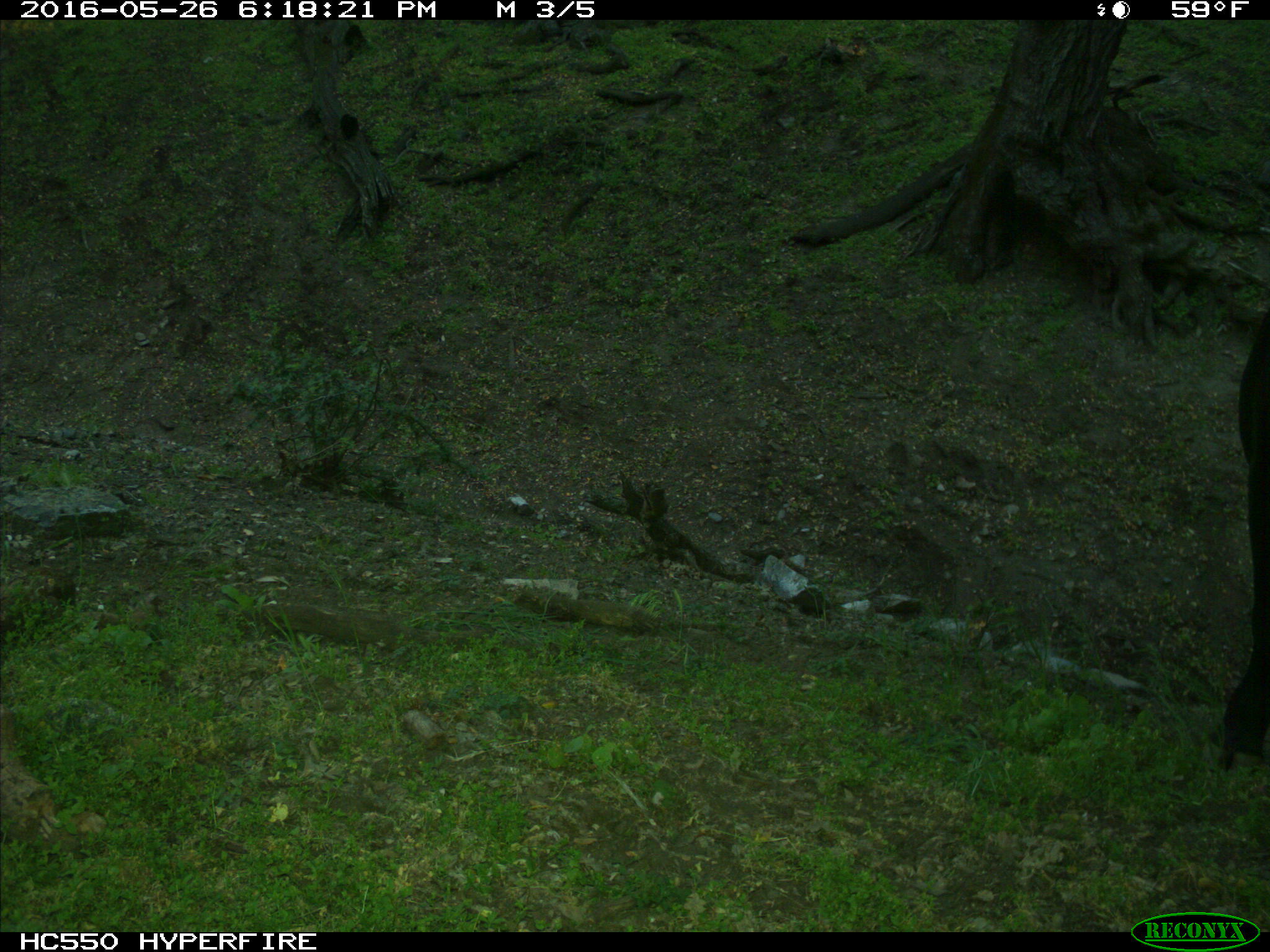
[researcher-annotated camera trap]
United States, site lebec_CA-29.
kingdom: Animalia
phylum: Chordata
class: Mammalia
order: Artiodactyla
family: Bovidae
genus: Bos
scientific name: Bos taurus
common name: domestic cow